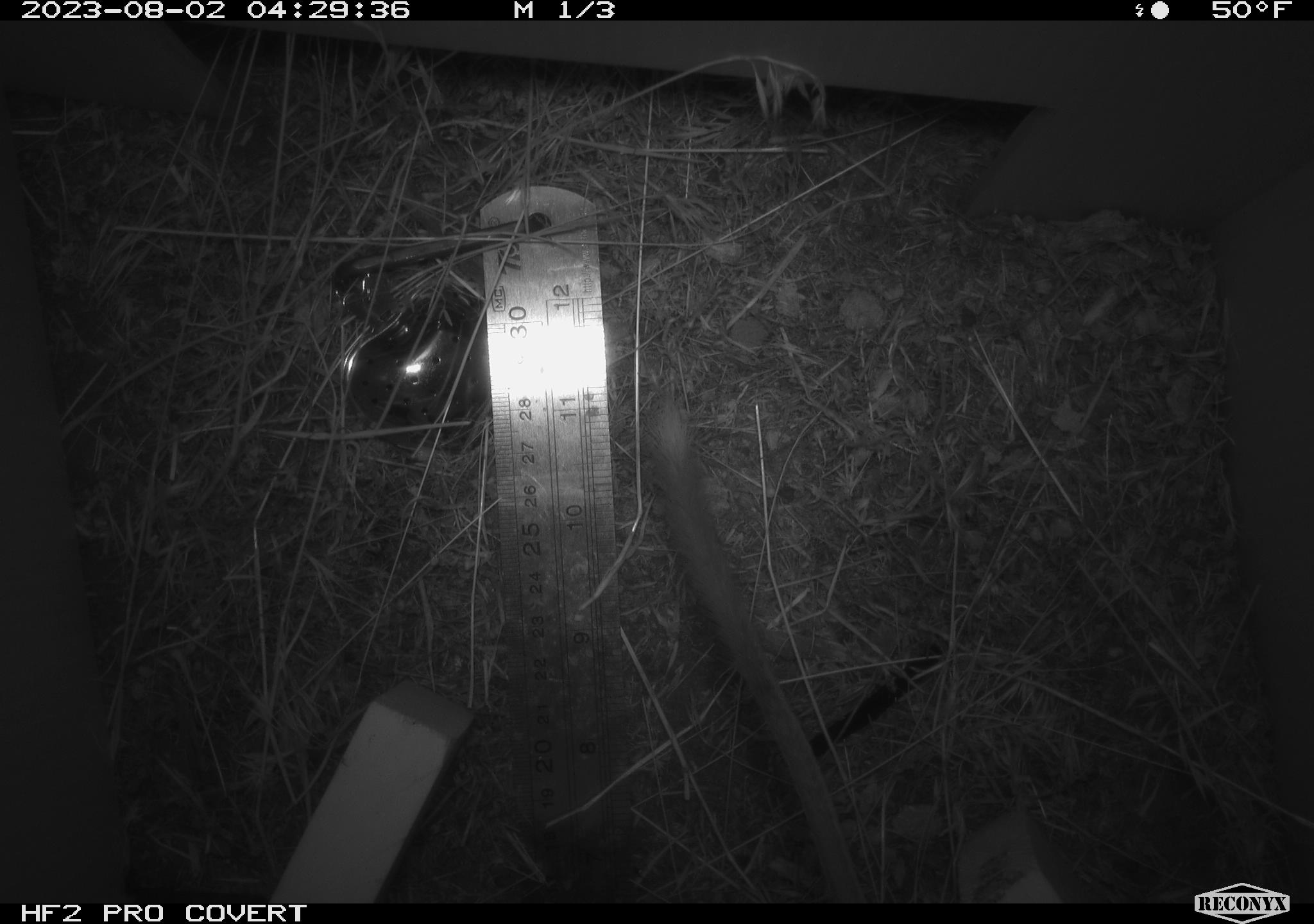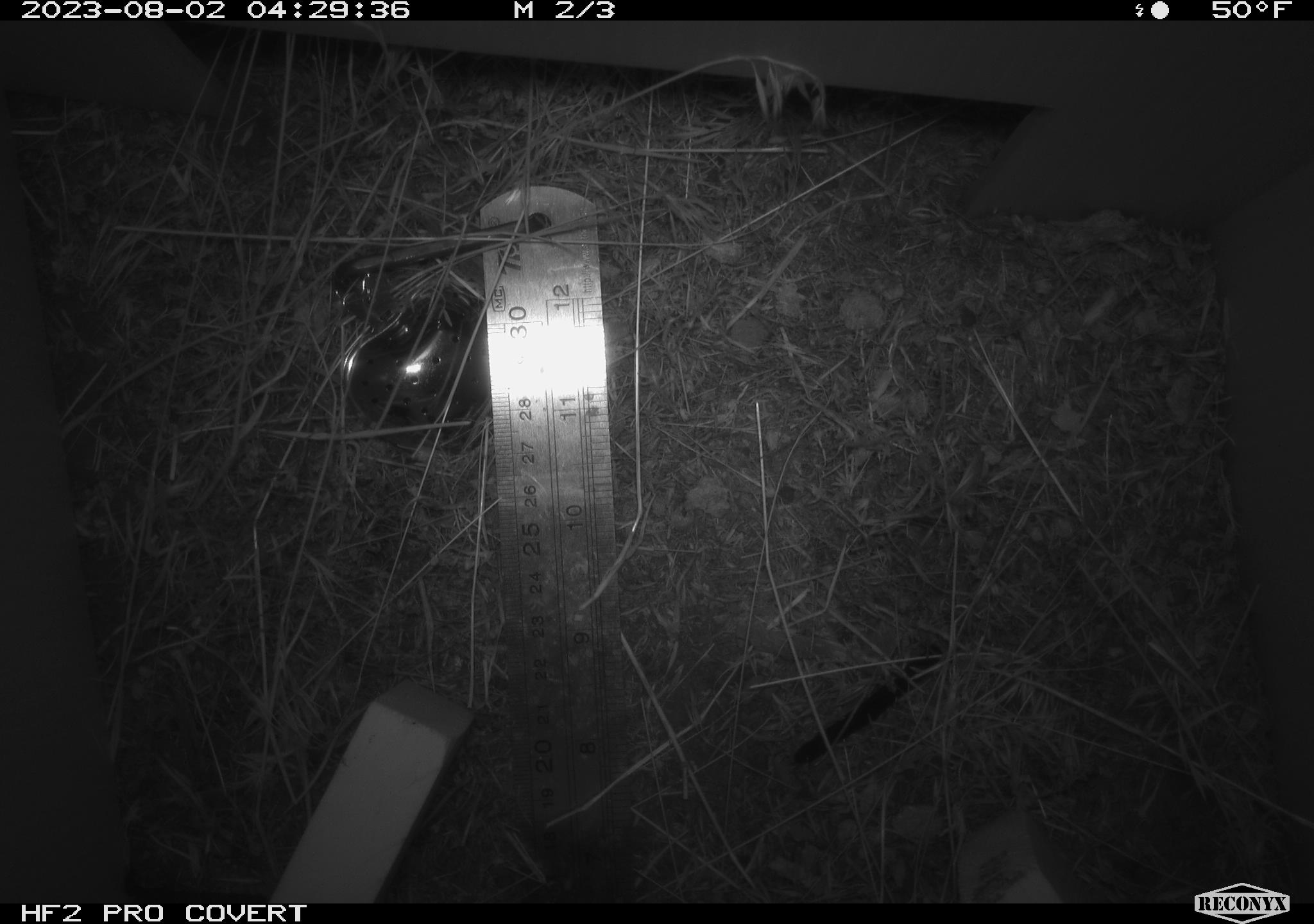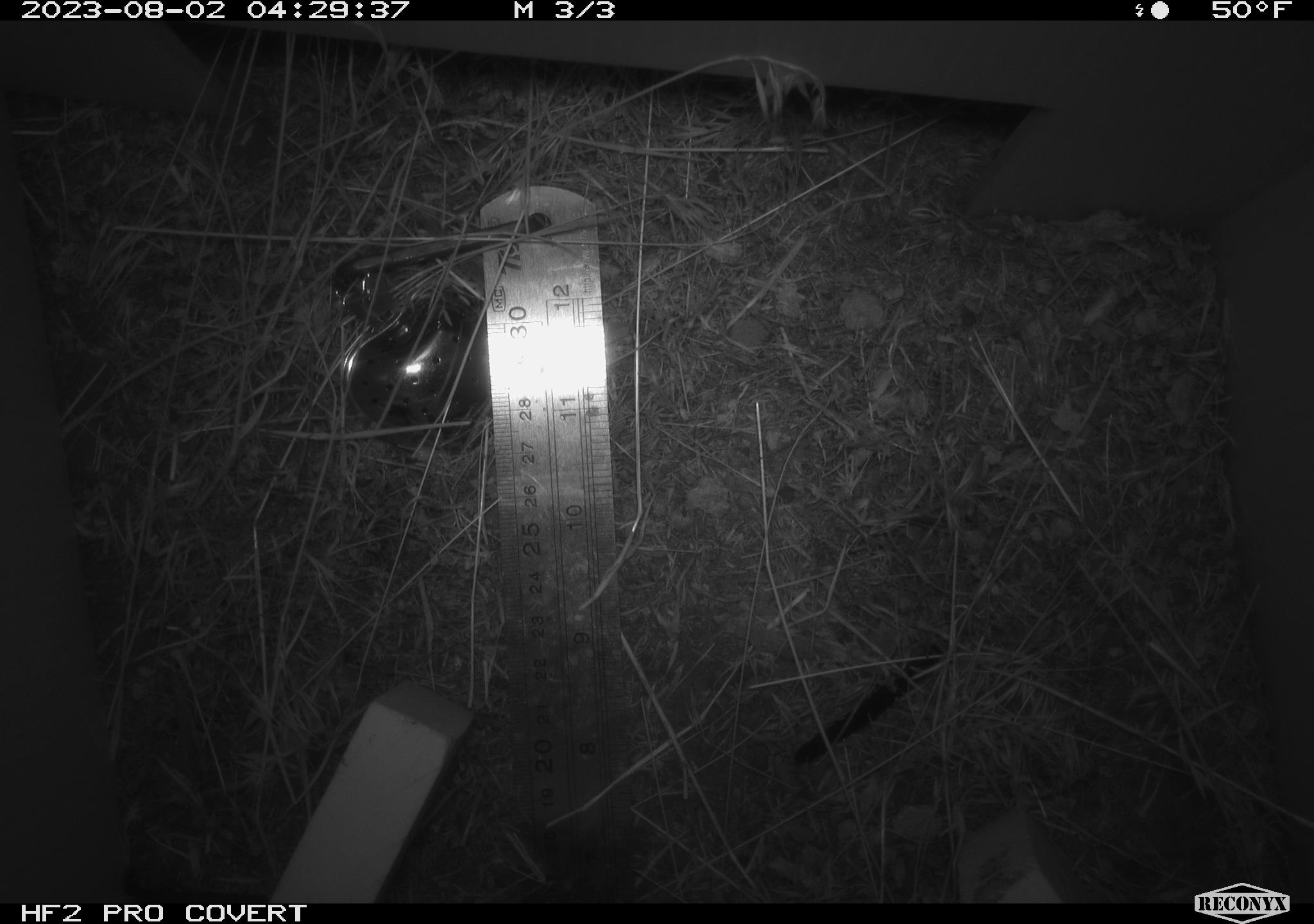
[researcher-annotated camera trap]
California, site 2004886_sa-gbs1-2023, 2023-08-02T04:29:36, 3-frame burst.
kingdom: Animalia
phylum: Chordata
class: Mammalia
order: Rodentia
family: Heteromyidae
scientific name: Heteromyidae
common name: kangaroo rats and pocket mice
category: heteromyidae family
Heteromyidae family (kangaroo rats and pocket mice) (Heteromyidae).